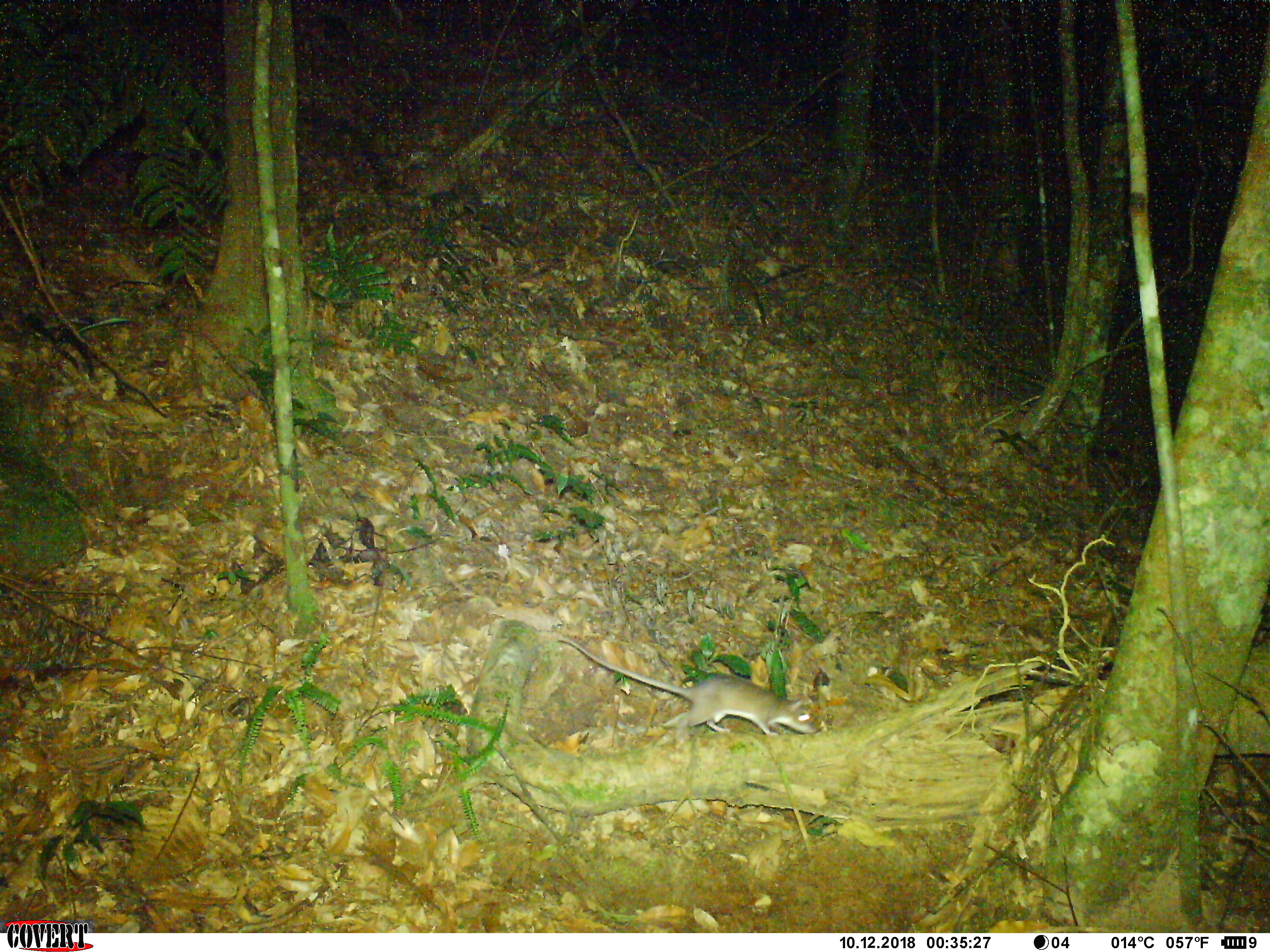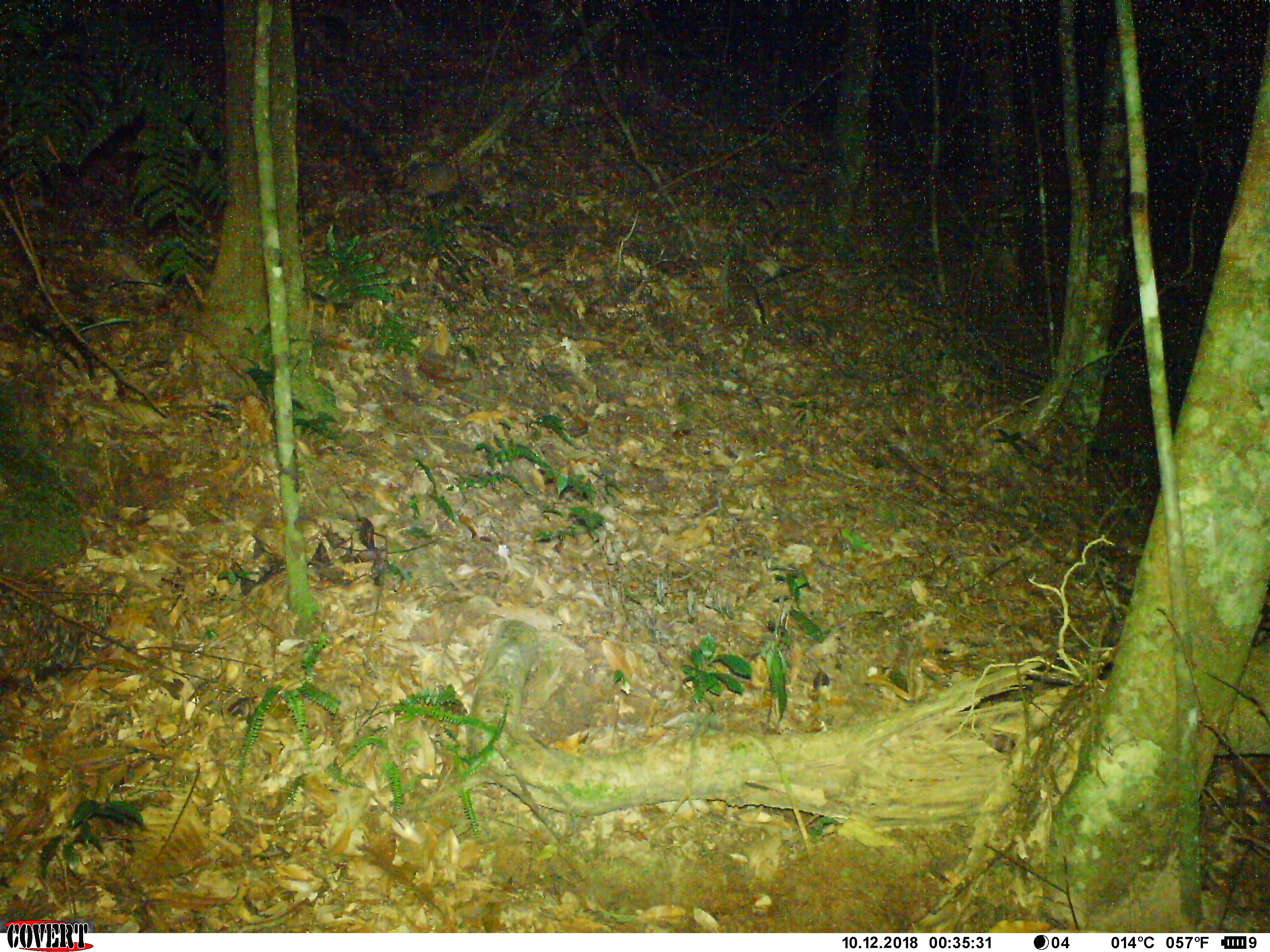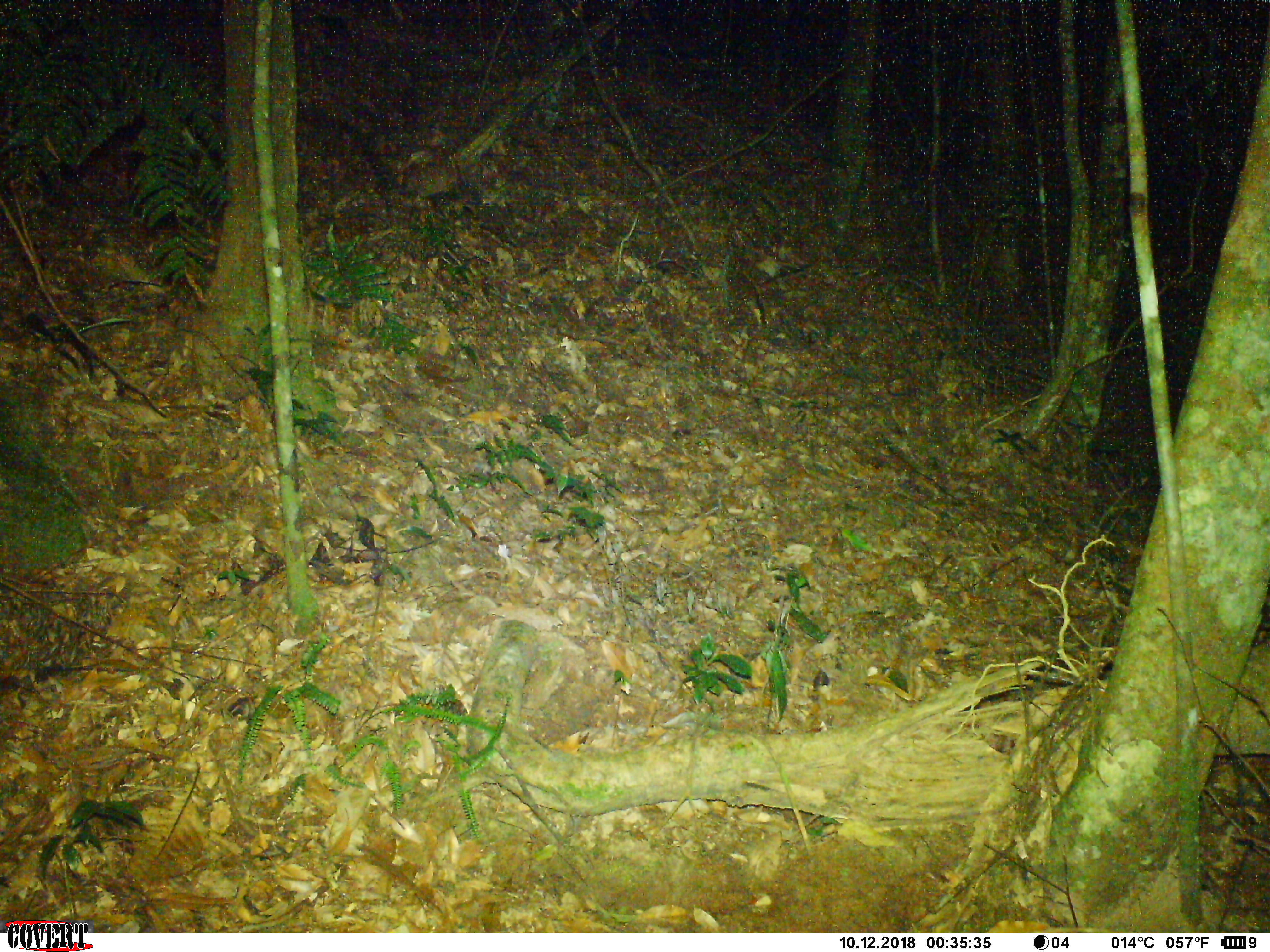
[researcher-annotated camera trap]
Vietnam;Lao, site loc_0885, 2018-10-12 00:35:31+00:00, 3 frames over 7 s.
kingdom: Animalia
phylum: Chordata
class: Mammalia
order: Rodentia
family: Muridae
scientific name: Muridae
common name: old-world mice and rats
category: unidentified murid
Unidentified murid (old-world mice and rats) (Muridae). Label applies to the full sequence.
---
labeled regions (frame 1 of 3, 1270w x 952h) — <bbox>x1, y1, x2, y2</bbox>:
unidentified murid: <bbox>555, 632, 819, 745</bbox>